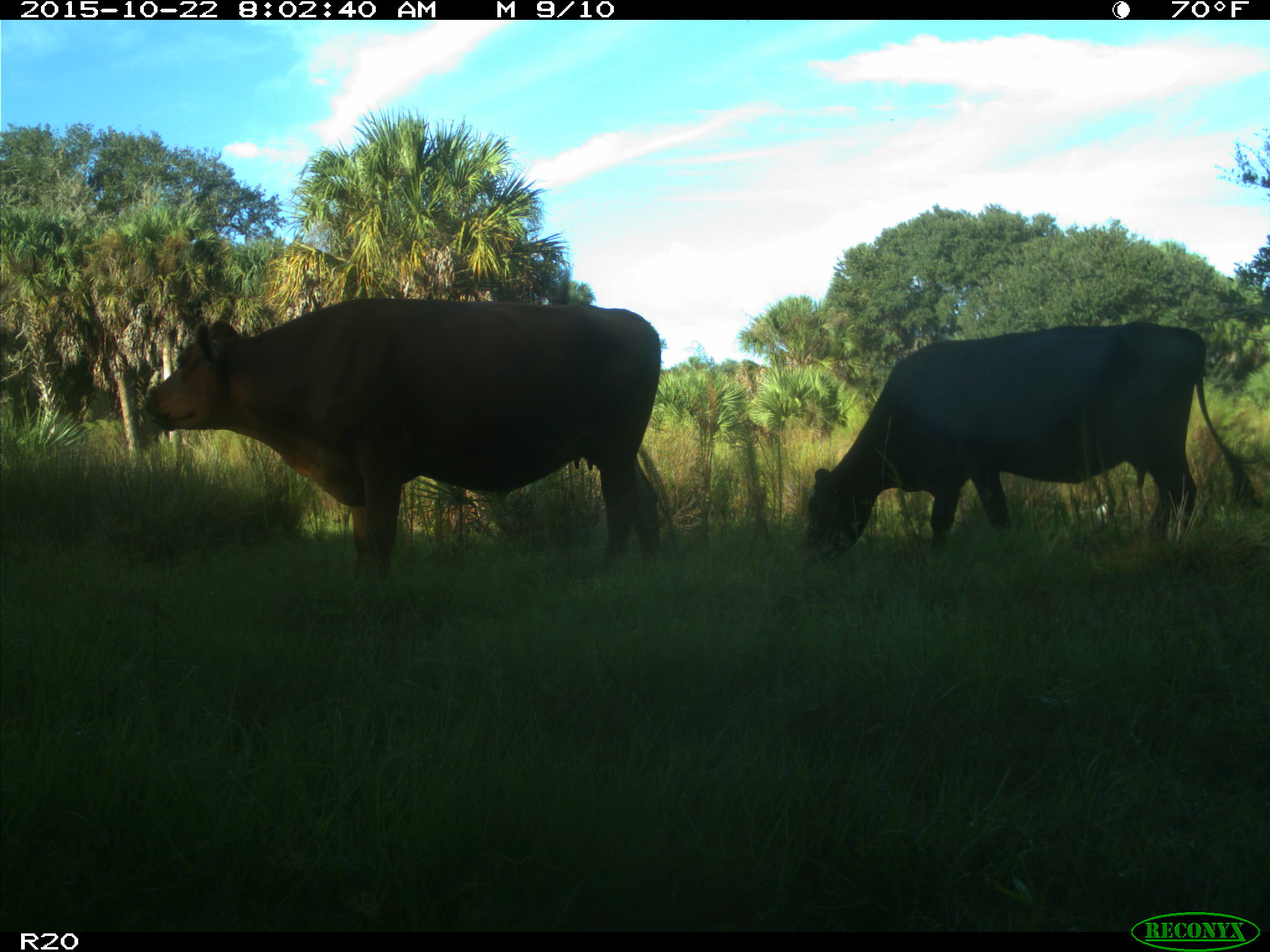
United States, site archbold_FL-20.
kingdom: Animalia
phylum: Chordata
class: Mammalia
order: Artiodactyla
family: Bovidae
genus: Bos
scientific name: Bos taurus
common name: domestic cow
Bos taurus (domestic cow).